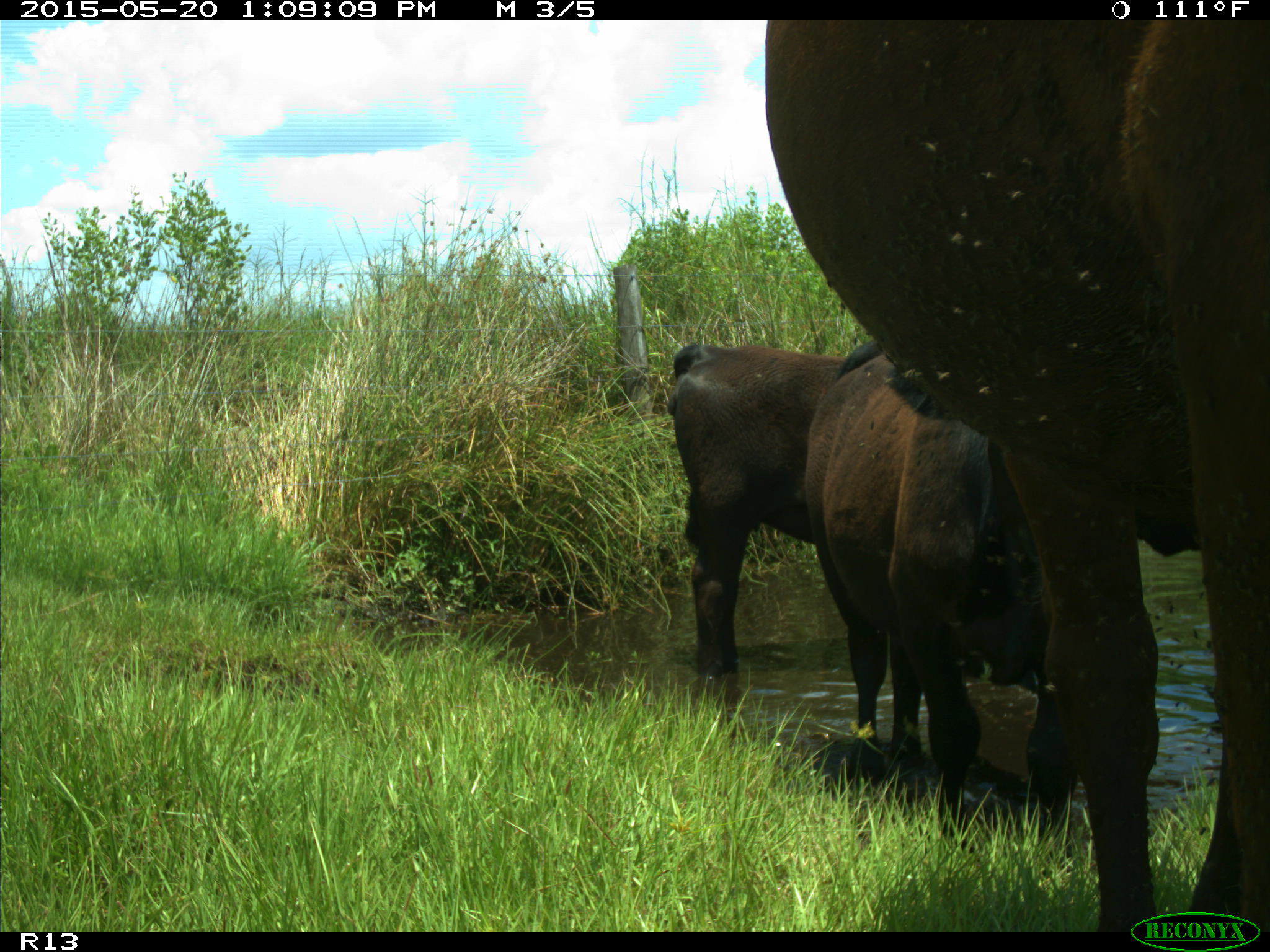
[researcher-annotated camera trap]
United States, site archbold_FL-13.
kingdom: Animalia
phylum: Chordata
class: Mammalia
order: Artiodactyla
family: Bovidae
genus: Bos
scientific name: Bos taurus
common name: domestic cow